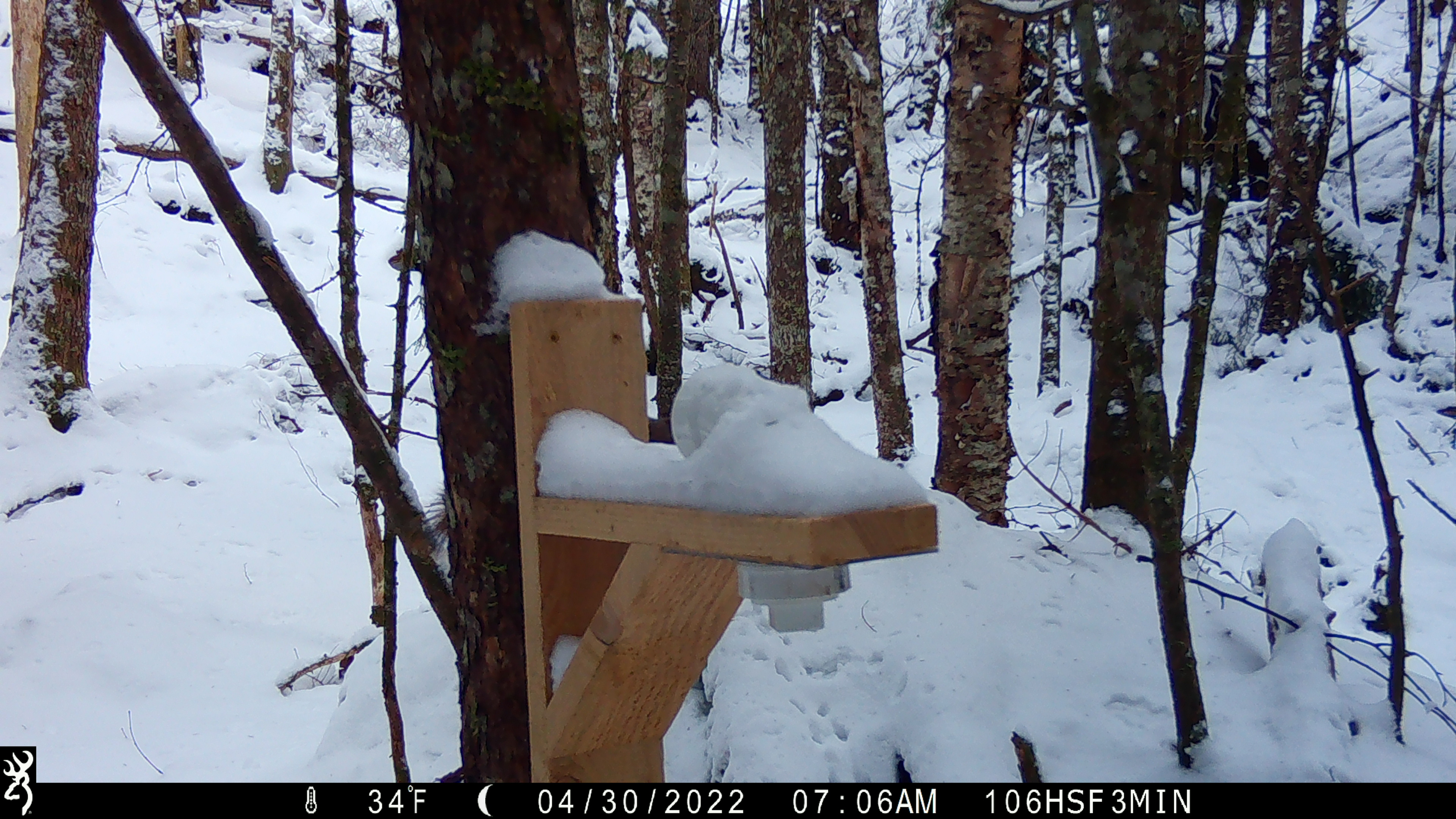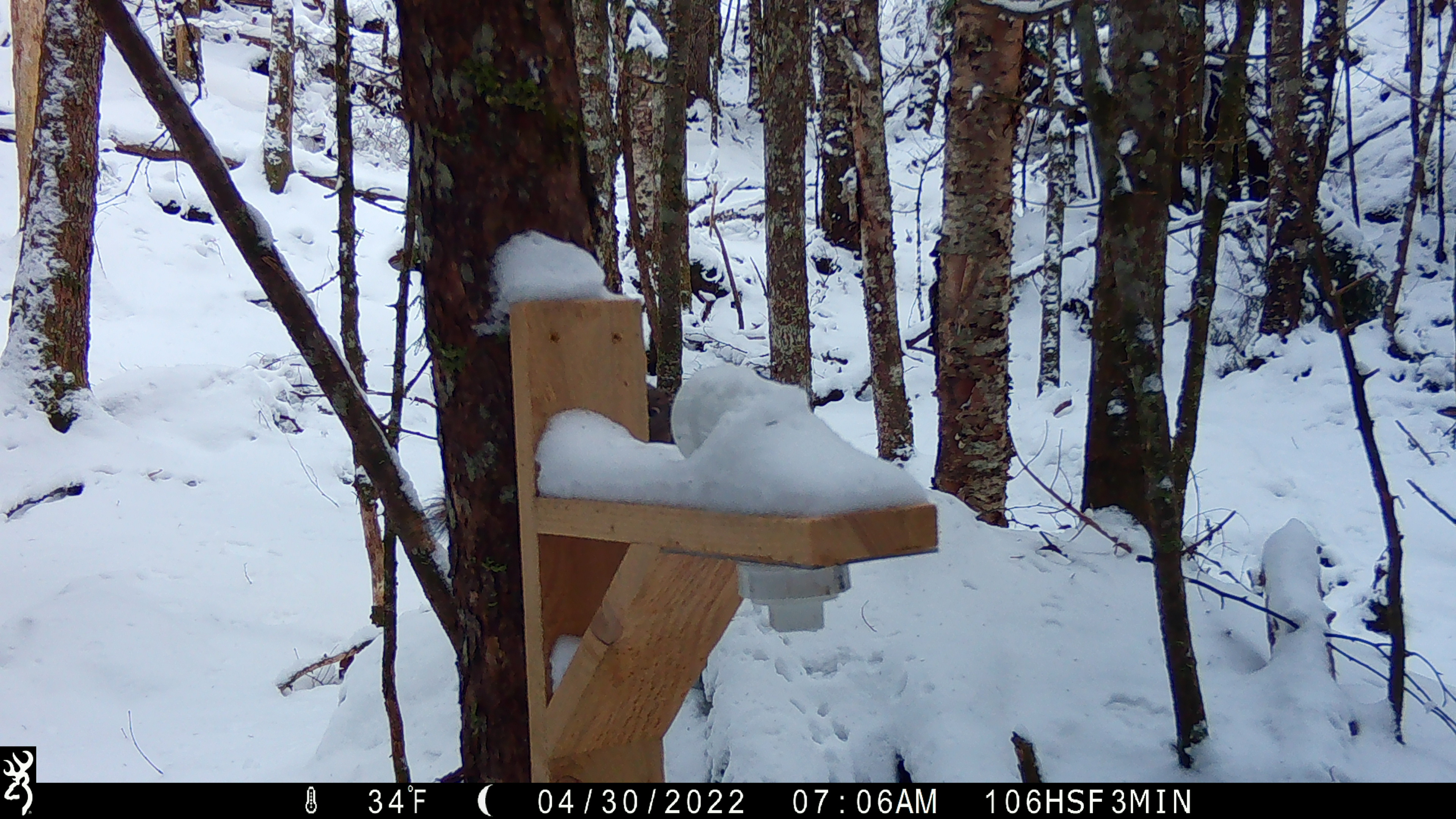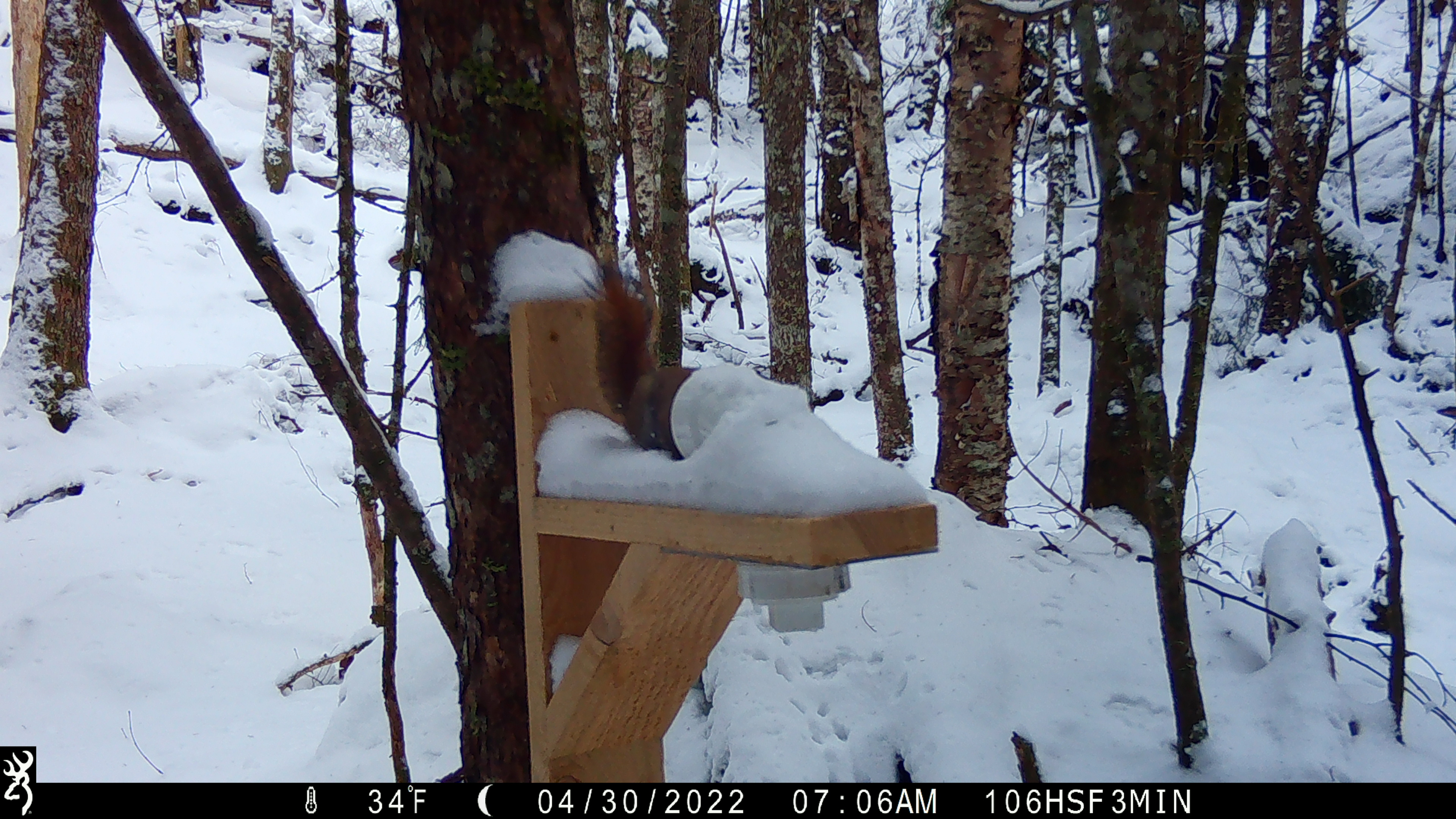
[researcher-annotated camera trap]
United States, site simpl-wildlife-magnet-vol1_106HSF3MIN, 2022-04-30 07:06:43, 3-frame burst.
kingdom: Animalia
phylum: Chordata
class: Mammalia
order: Rodentia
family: Sciuridae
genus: Tamiasciurus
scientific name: Tamiasciurus hudsonicus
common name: red squirrel